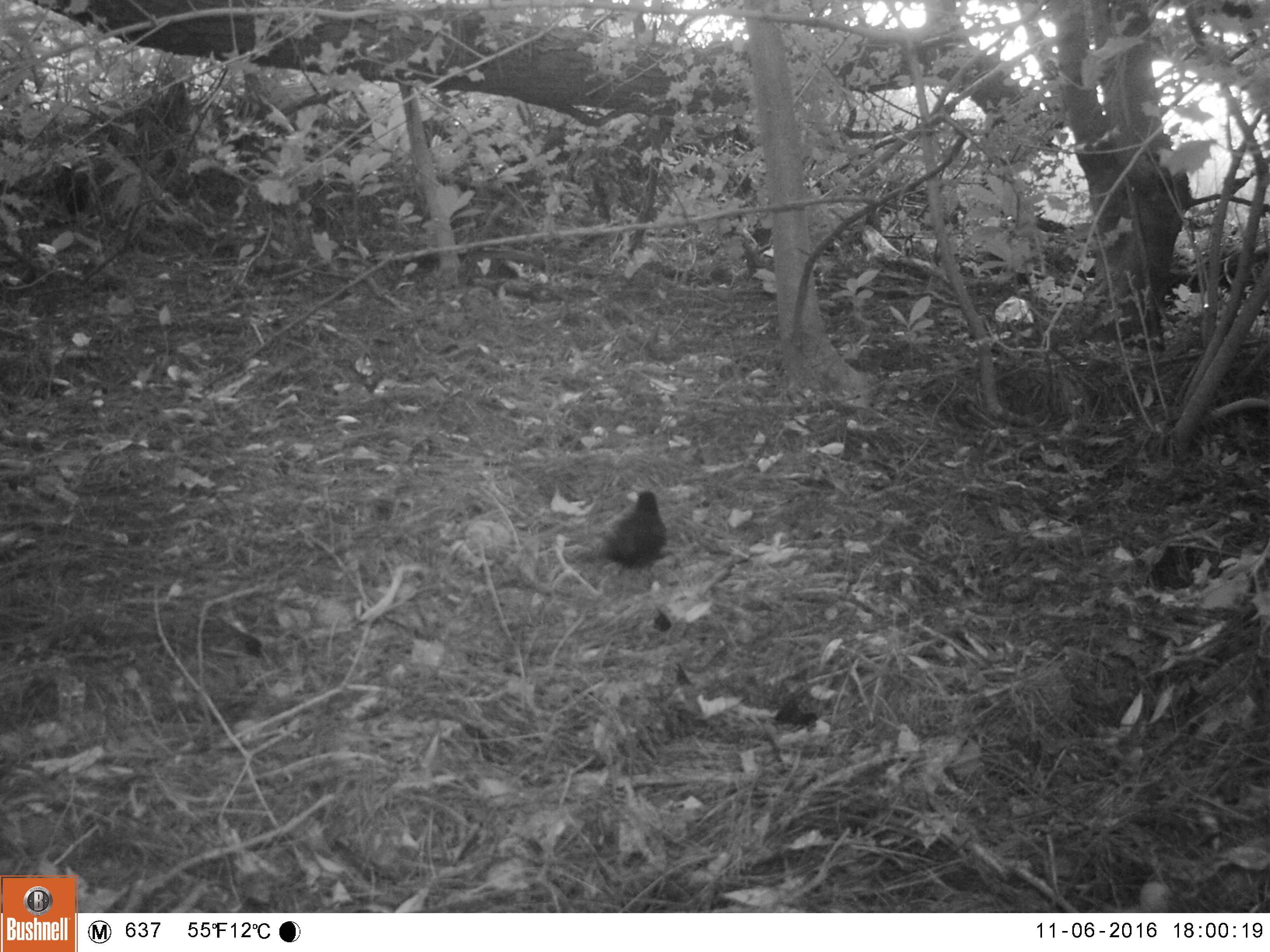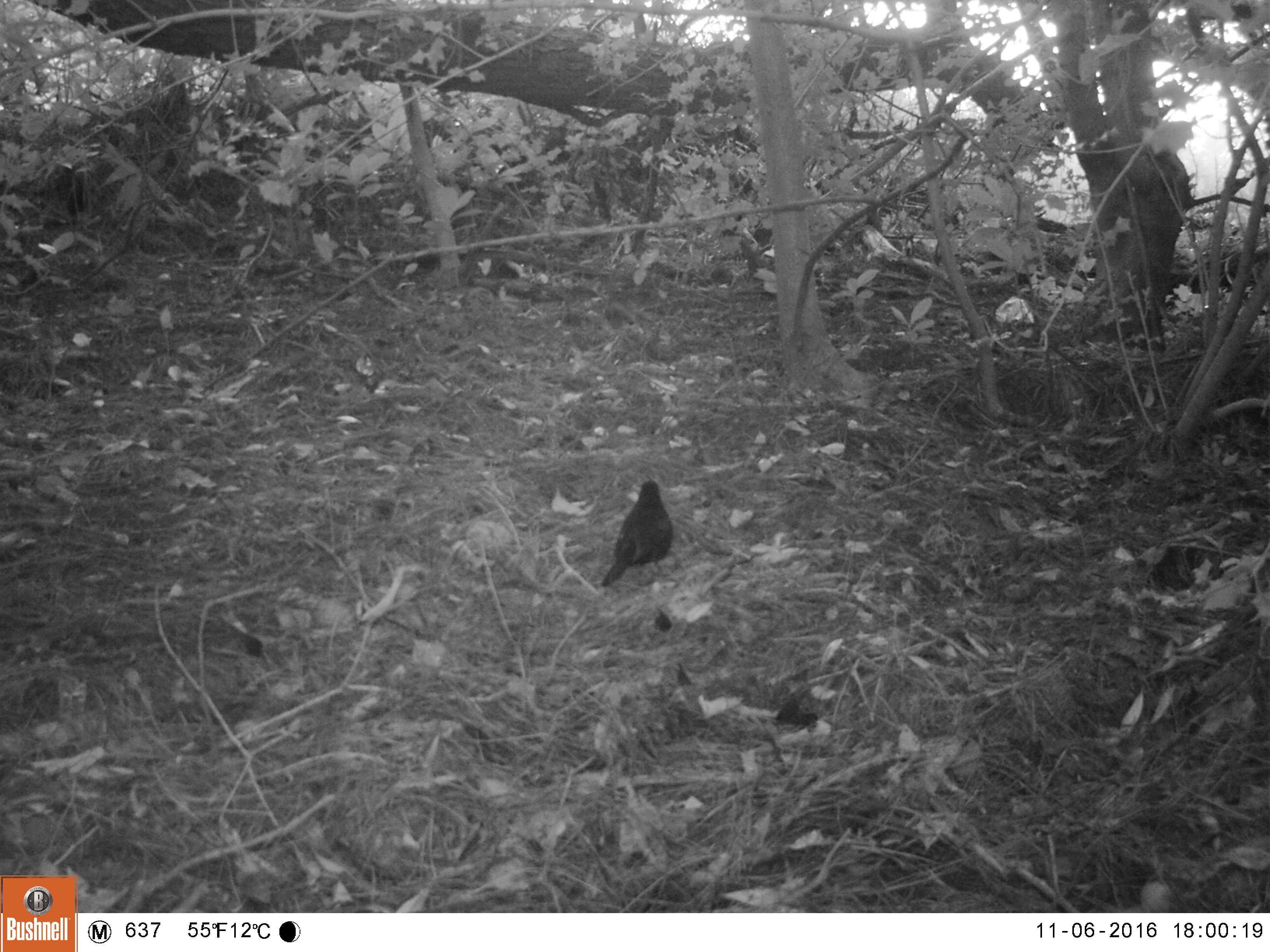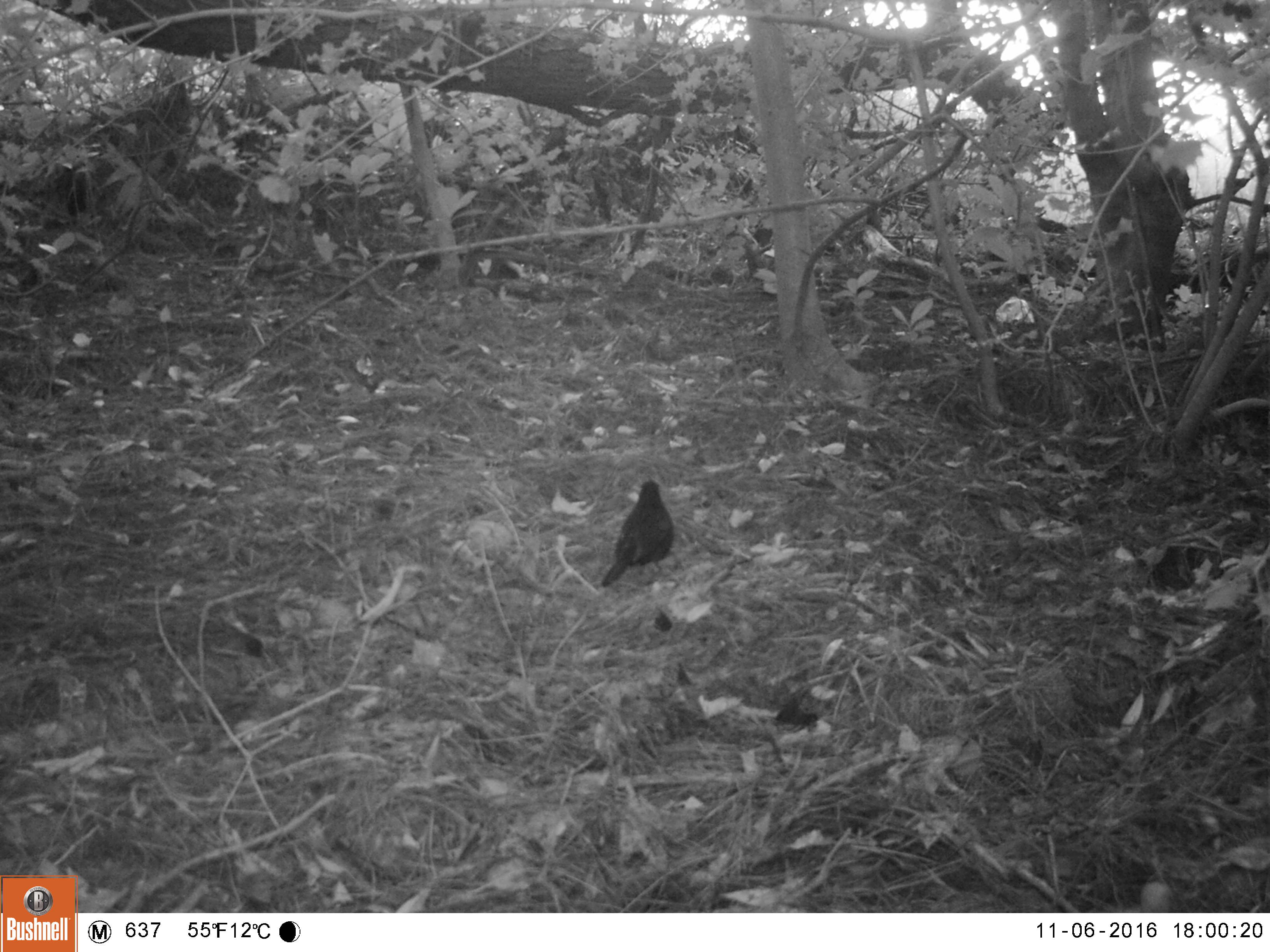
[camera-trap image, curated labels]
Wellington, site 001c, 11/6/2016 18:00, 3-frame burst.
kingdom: Animalia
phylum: Chordata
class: Aves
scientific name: Aves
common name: bird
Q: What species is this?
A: Bird (Aves).